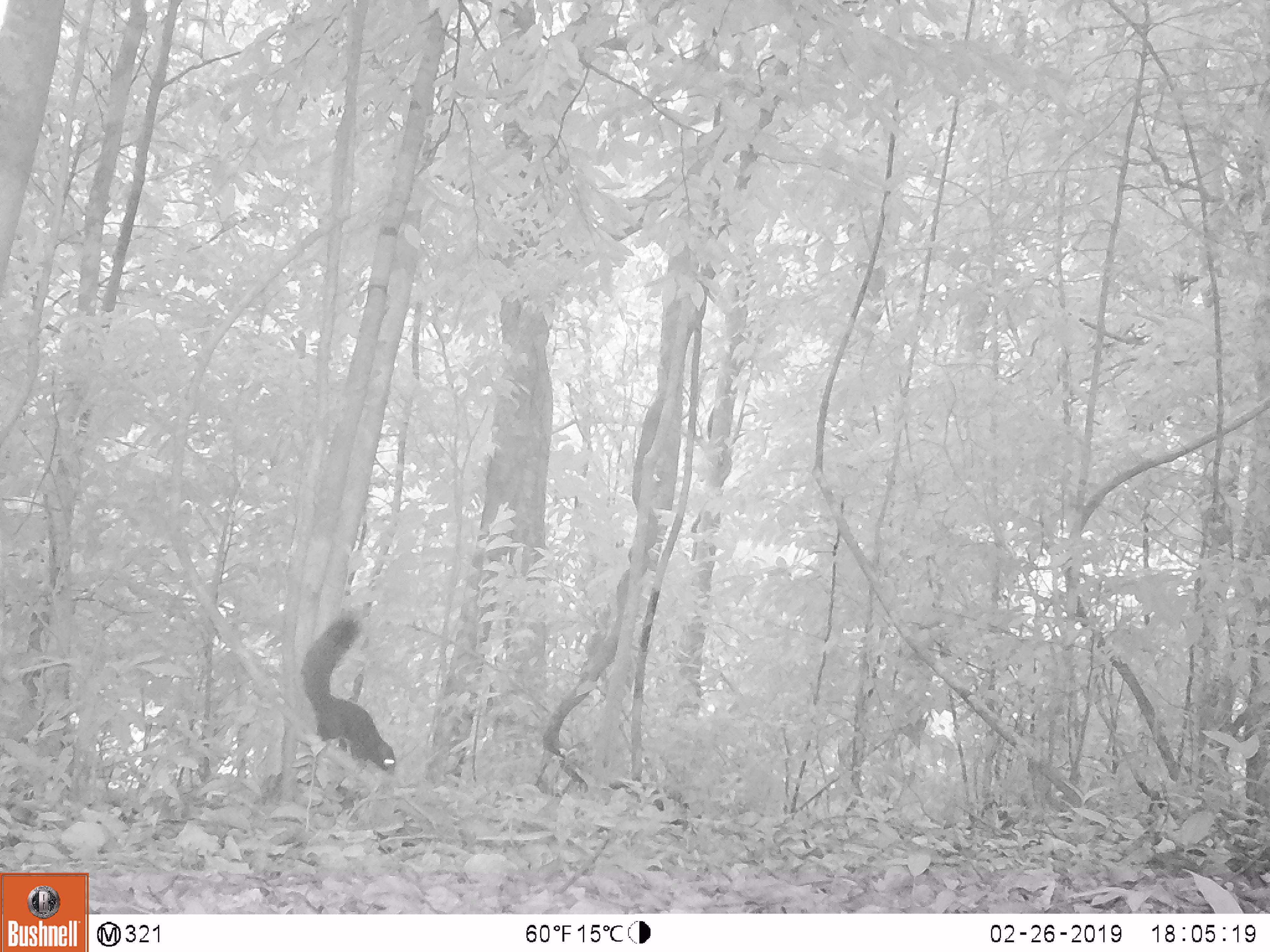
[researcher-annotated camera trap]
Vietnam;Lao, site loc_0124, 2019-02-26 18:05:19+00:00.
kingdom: Animalia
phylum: Chordata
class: Mammalia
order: Rodentia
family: Sciuridae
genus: Callosciurus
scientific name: Callosciurus erythraeus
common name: pallas's squirrel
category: pallass squirrel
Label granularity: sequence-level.